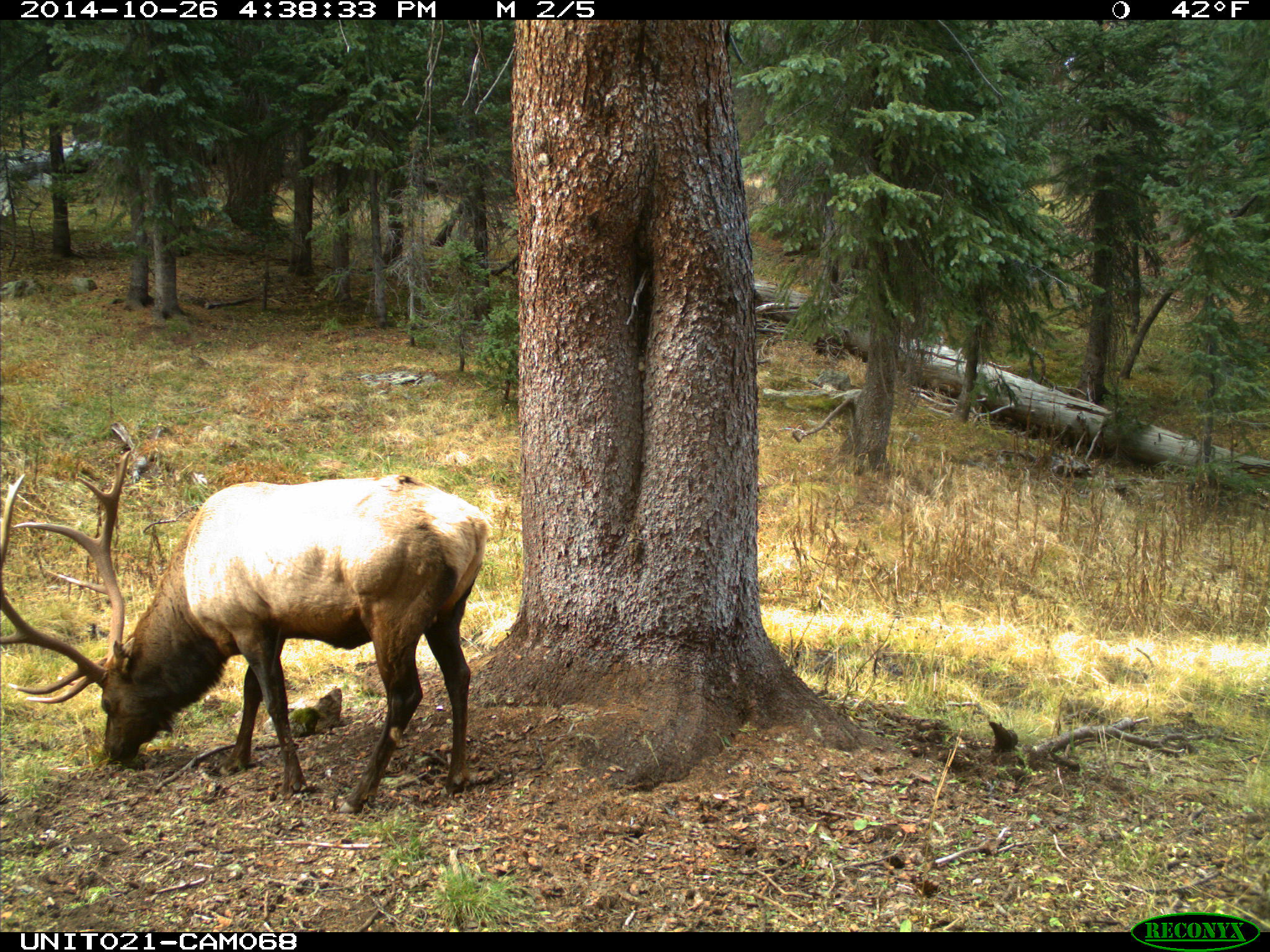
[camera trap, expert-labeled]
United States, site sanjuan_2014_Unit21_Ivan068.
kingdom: Animalia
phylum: Chordata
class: Mammalia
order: Artiodactyla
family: Cervidae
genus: Cervus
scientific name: Cervus elaphus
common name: red deer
Cervus elaphus (red deer).